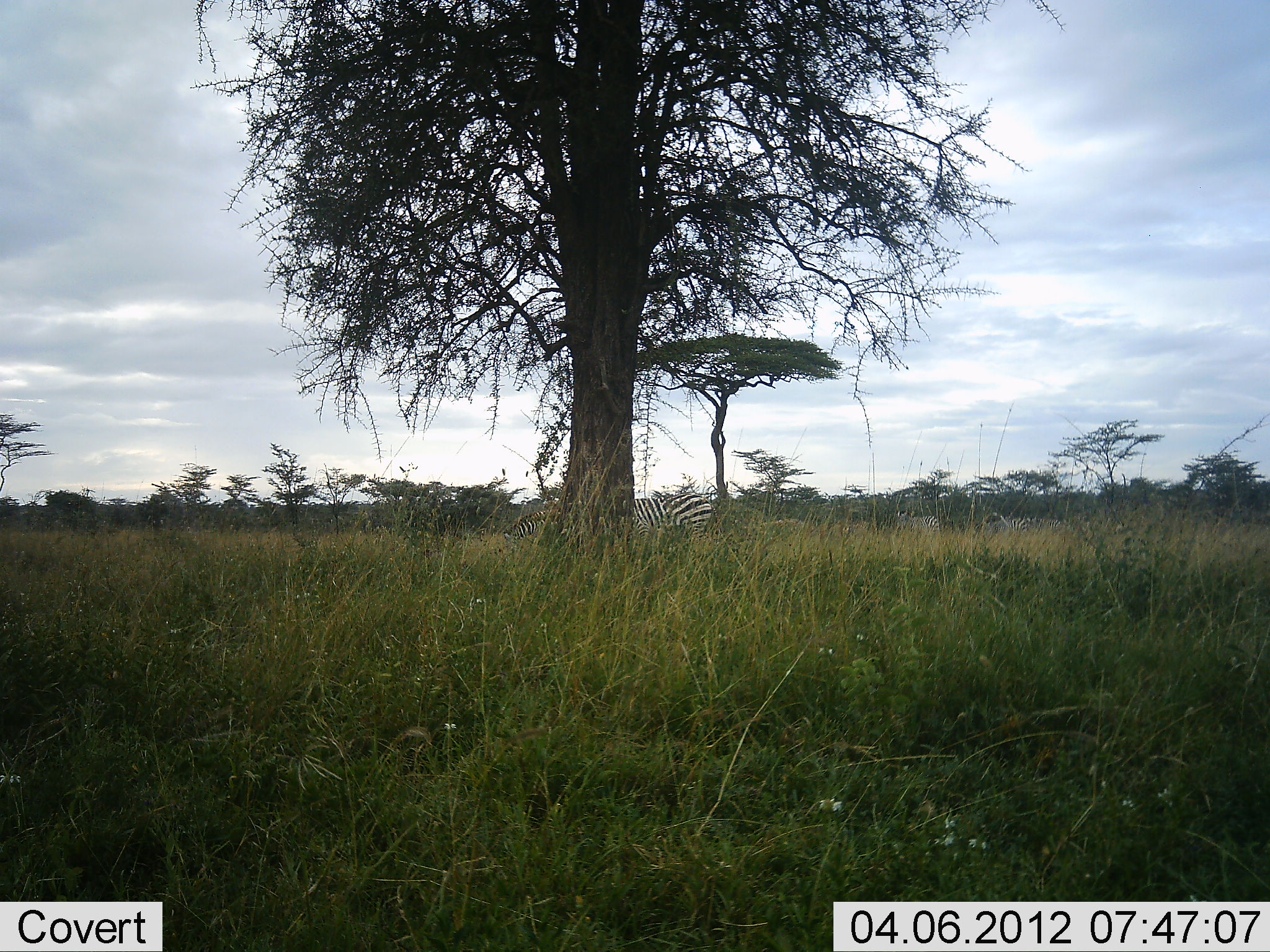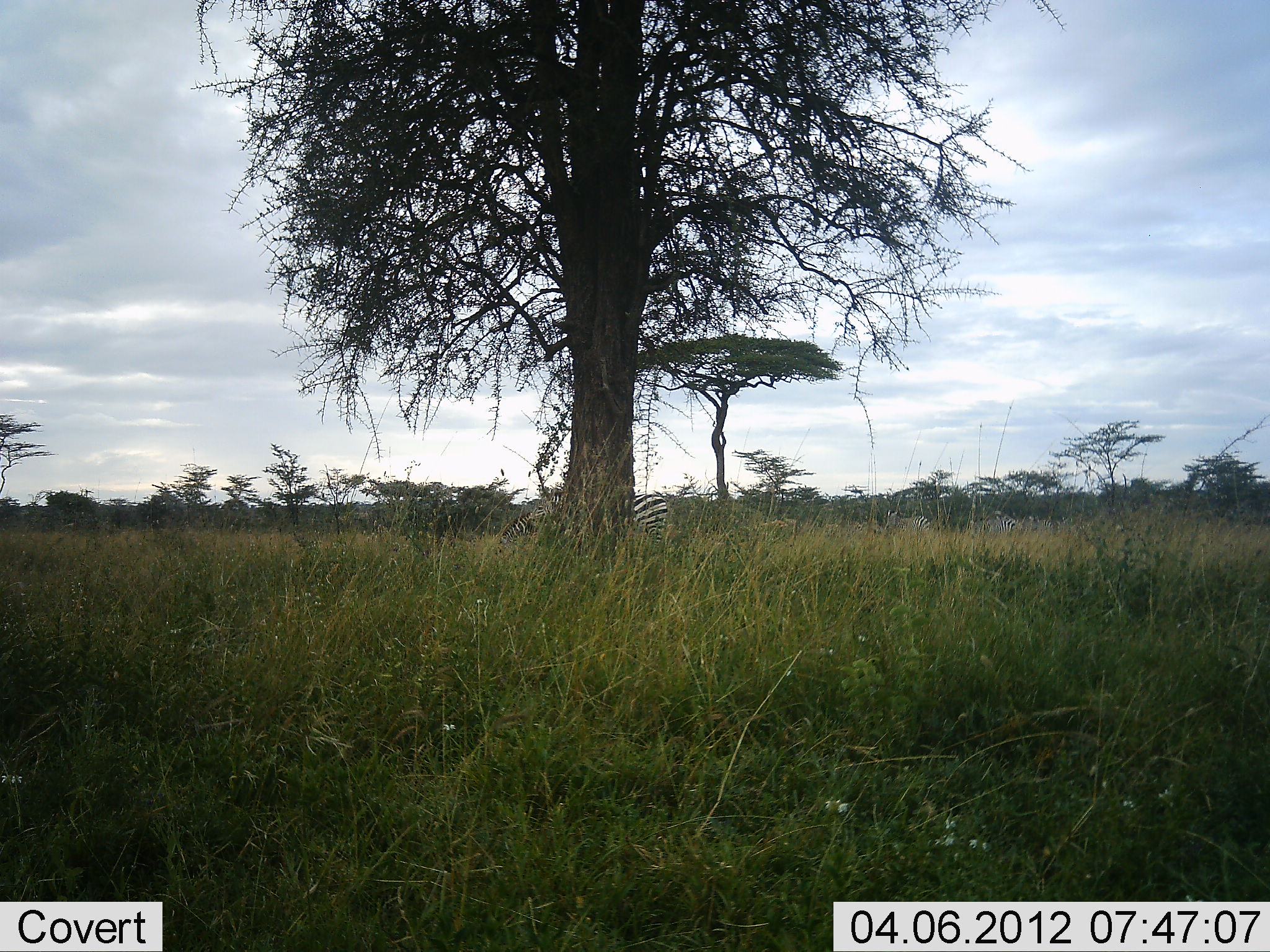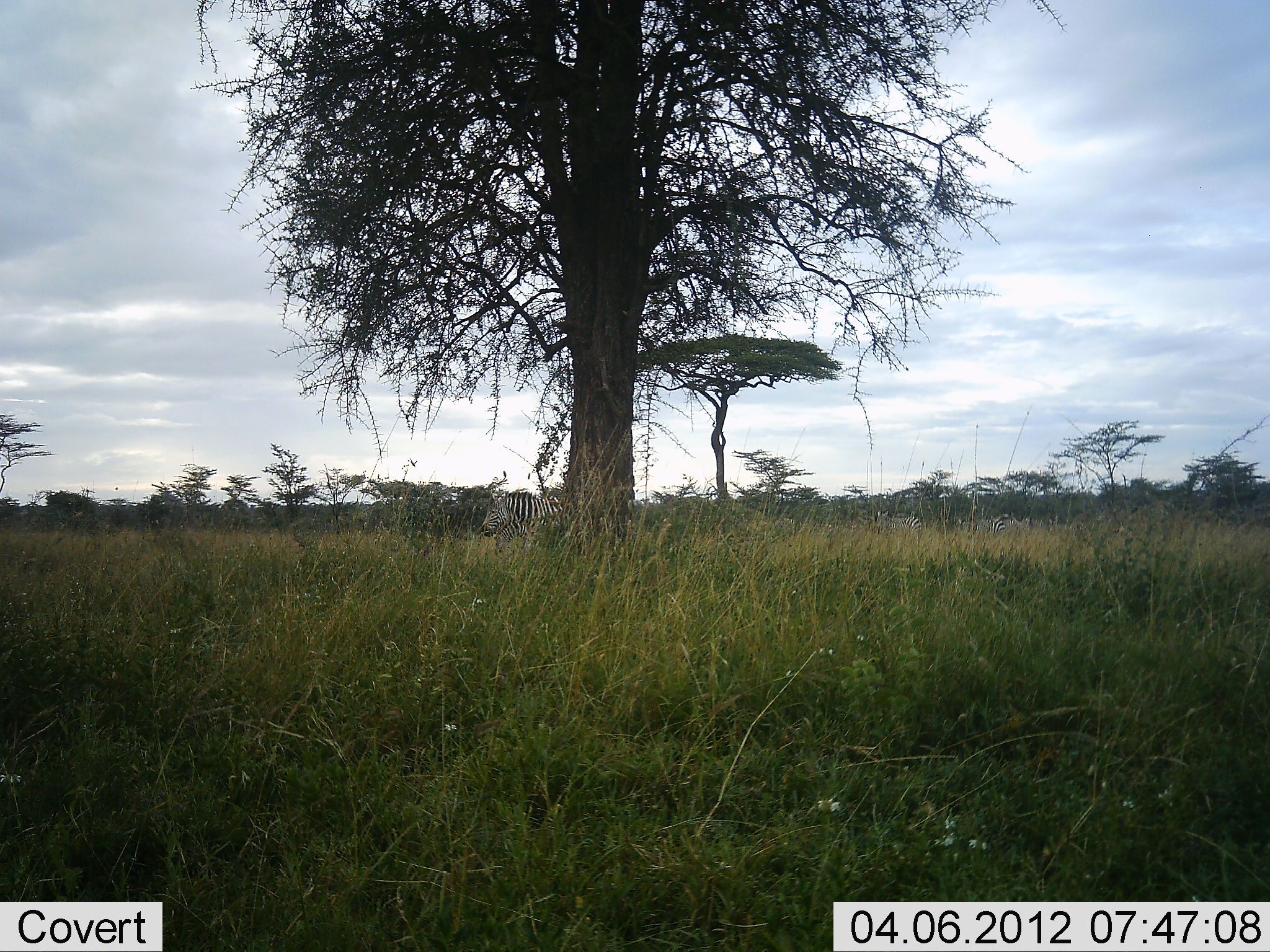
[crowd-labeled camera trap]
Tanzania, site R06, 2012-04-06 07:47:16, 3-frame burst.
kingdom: Animalia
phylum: Chordata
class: Mammalia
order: Perissodactyla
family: Equidae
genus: Equus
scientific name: Equus quagga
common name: plains zebra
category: zebra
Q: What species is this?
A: Zebra (plains zebra) (Equus quagga).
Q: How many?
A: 3.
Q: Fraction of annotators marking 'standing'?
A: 19%.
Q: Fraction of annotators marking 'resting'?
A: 0%.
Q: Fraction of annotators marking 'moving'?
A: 81%.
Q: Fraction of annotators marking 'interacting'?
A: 0%.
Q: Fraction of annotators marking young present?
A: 0%.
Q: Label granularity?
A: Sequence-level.